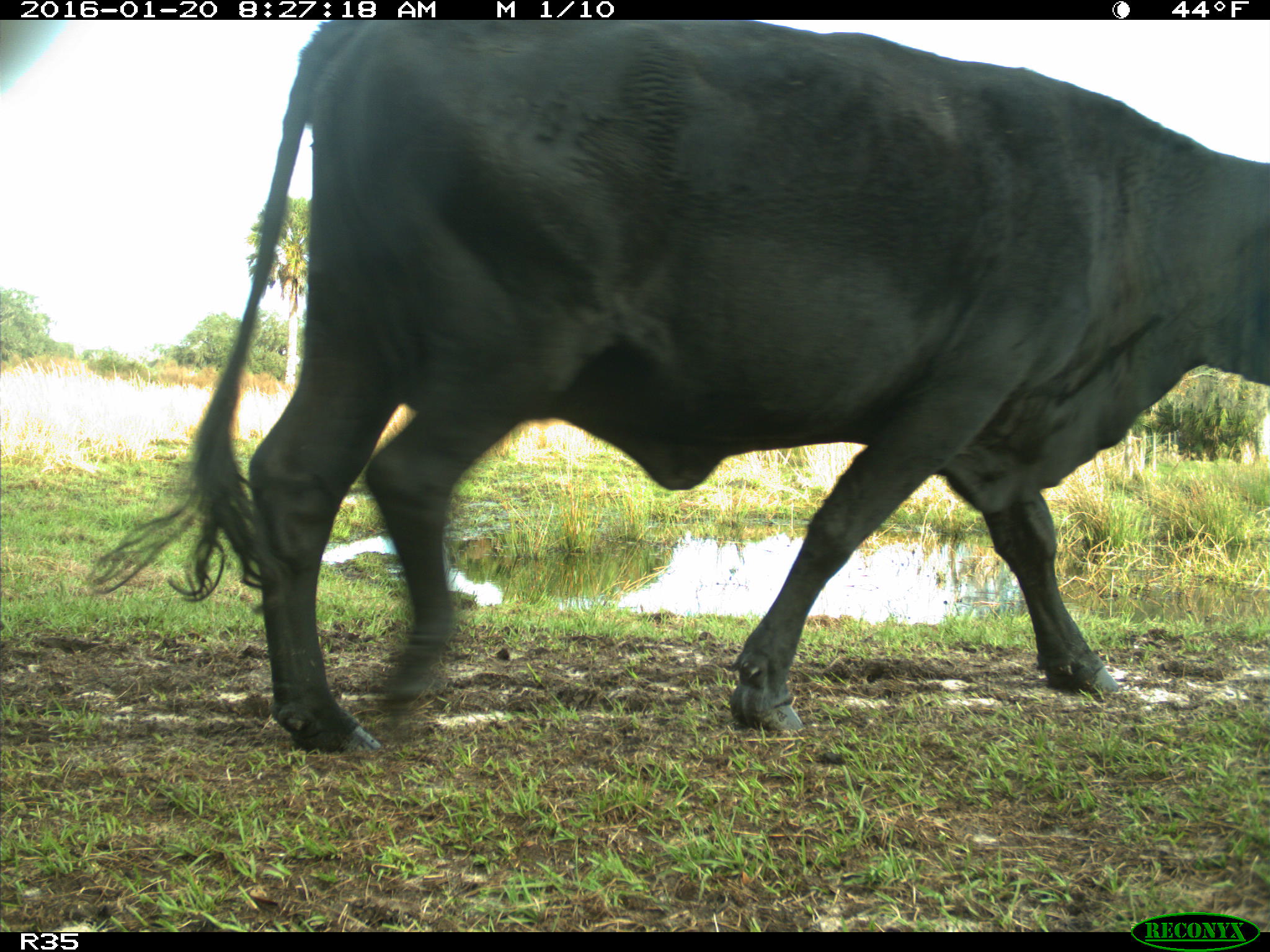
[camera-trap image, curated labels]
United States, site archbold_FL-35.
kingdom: Animalia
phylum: Chordata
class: Mammalia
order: Artiodactyla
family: Bovidae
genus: Bos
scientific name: Bos taurus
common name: domestic cow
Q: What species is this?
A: Bos taurus (domestic cow).